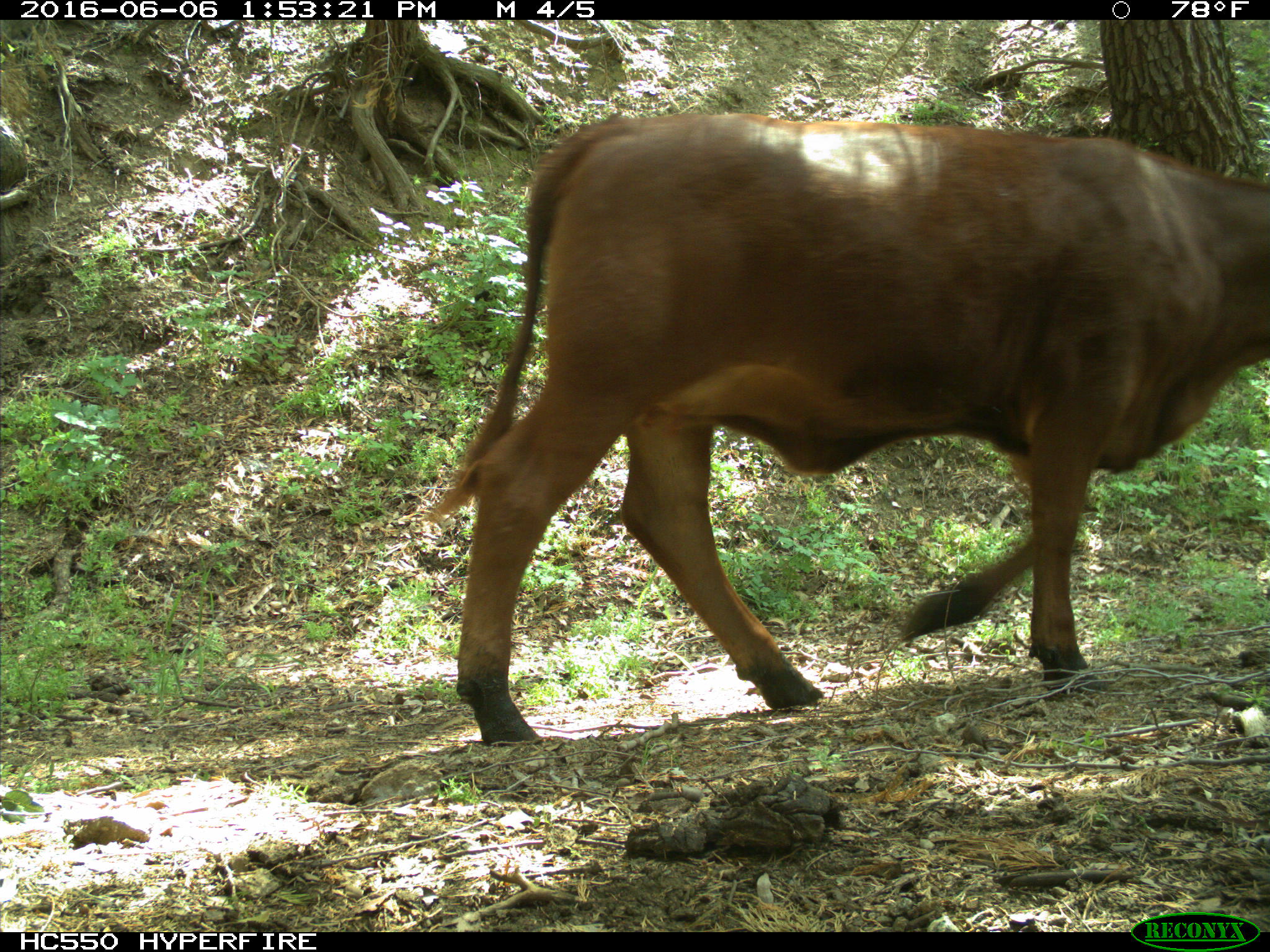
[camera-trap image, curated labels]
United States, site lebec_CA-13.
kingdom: Animalia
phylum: Chordata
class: Mammalia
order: Artiodactyla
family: Bovidae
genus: Bos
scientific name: Bos taurus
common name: domestic cow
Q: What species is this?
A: Bos taurus (domestic cow).